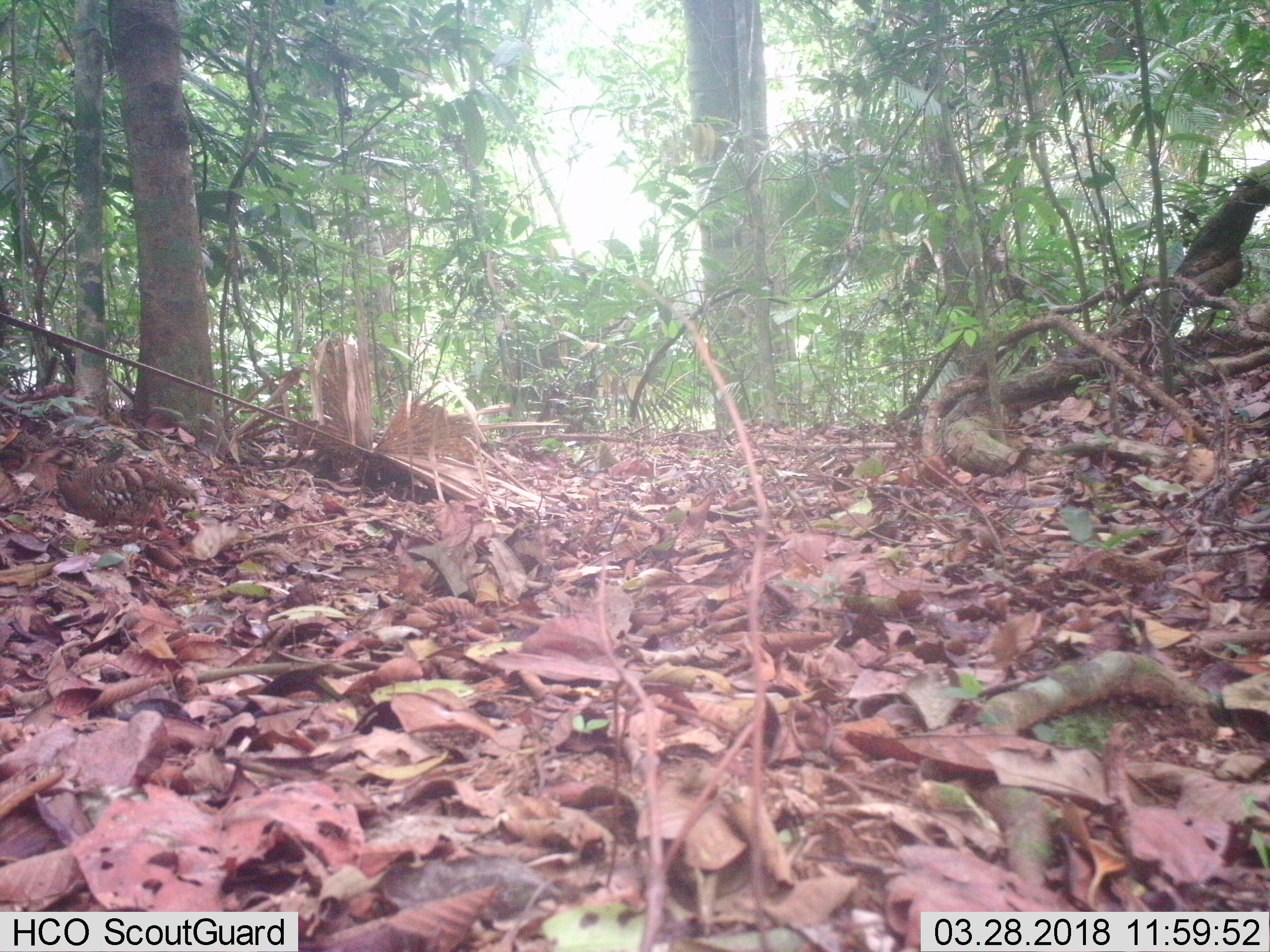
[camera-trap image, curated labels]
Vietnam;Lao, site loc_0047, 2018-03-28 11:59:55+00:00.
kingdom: Animalia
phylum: Chordata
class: Aves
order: Galliformes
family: Phasianidae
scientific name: Phasianidae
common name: partridge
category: unidentified partridge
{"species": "unidentified partridge (partridge) (Phasianidae)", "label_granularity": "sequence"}